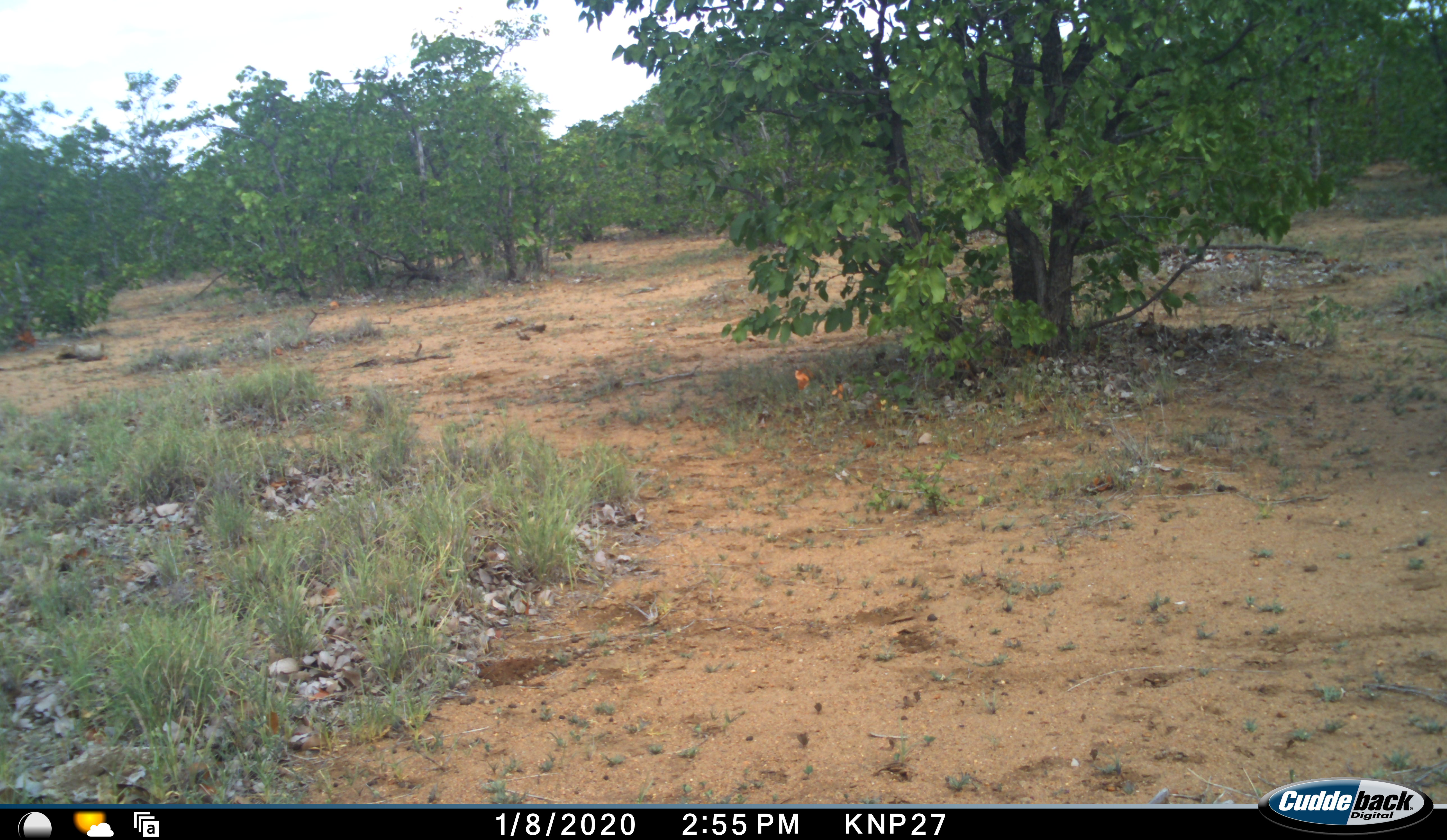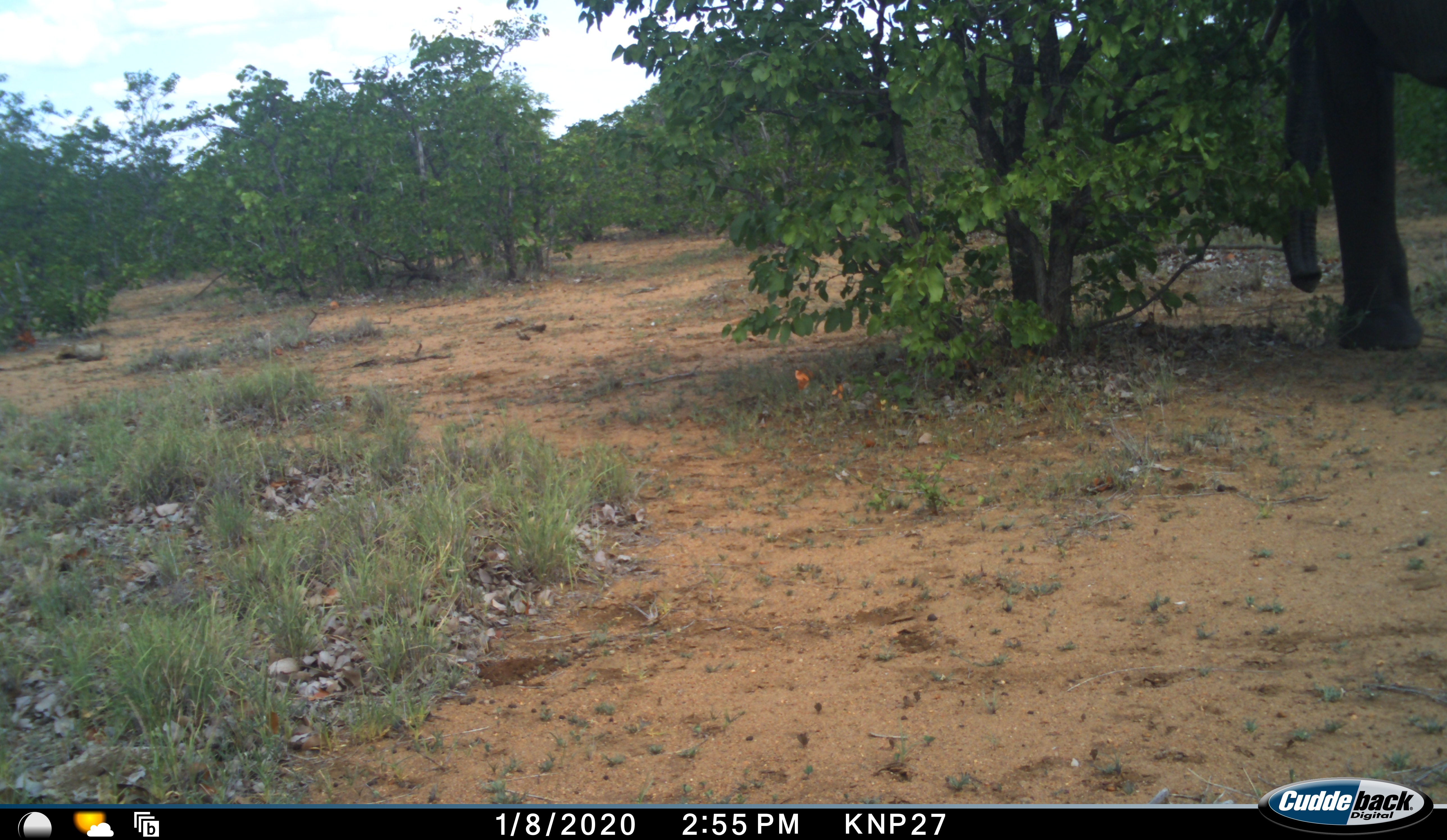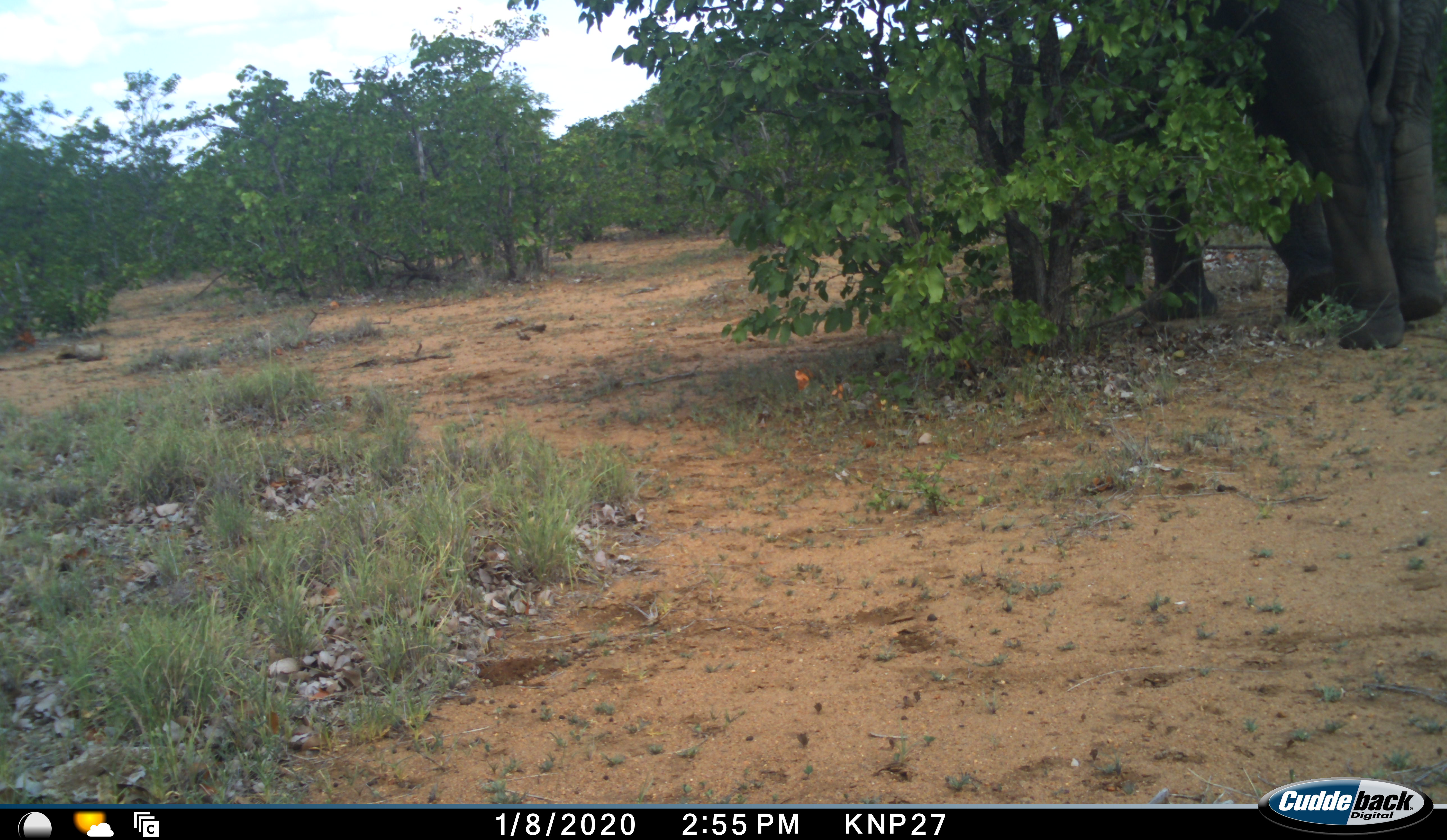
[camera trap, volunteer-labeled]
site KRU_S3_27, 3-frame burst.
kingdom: Animalia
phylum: Chordata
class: Mammalia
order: Proboscidea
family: Elephantidae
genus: Loxodonta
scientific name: Loxodonta africana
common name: african bush elephant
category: elephant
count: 1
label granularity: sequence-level